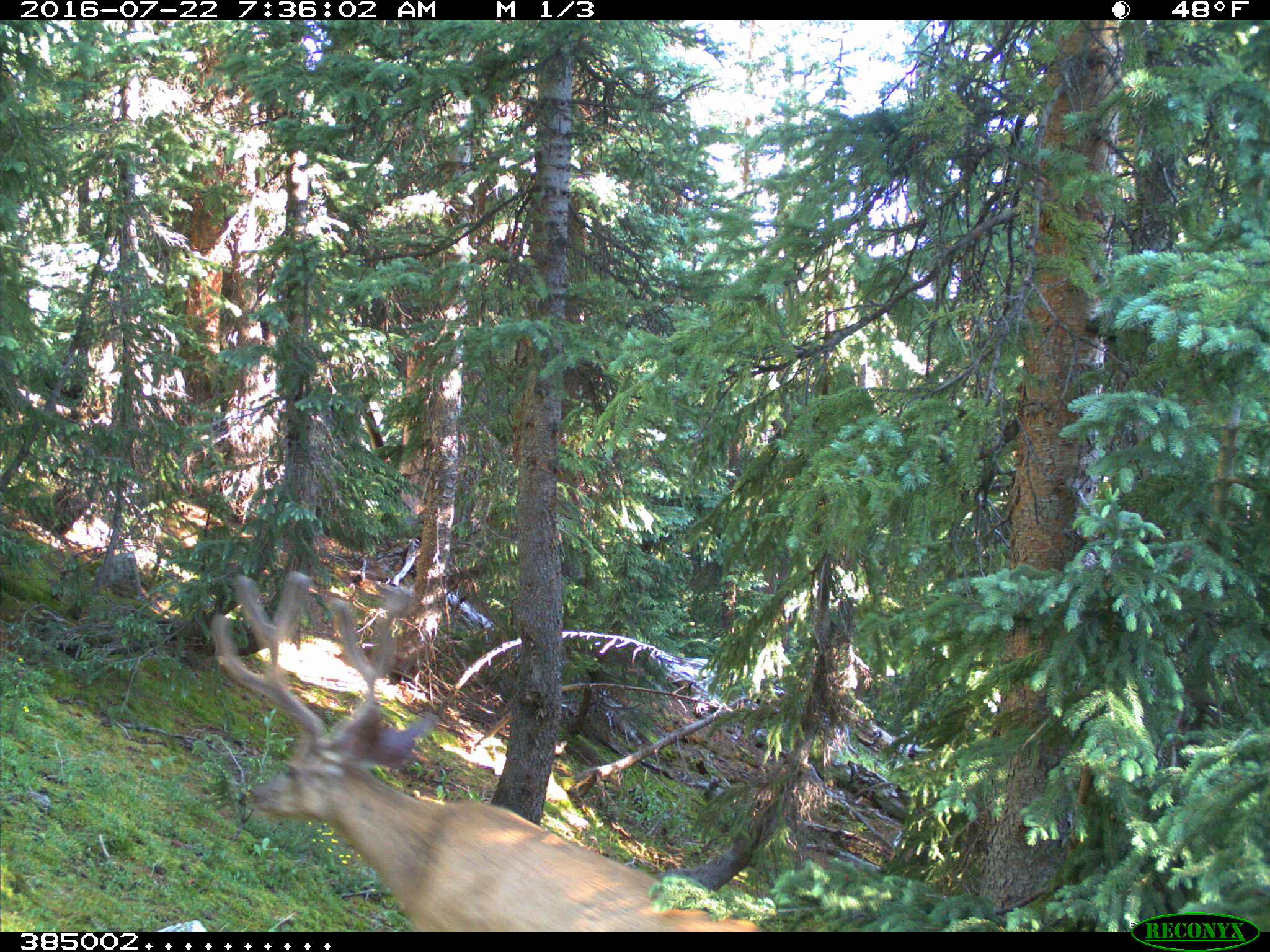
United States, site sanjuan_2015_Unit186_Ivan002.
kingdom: Animalia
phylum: Chordata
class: Mammalia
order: Artiodactyla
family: Cervidae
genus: Odocoileus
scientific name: Odocoileus hemionus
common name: mule deer